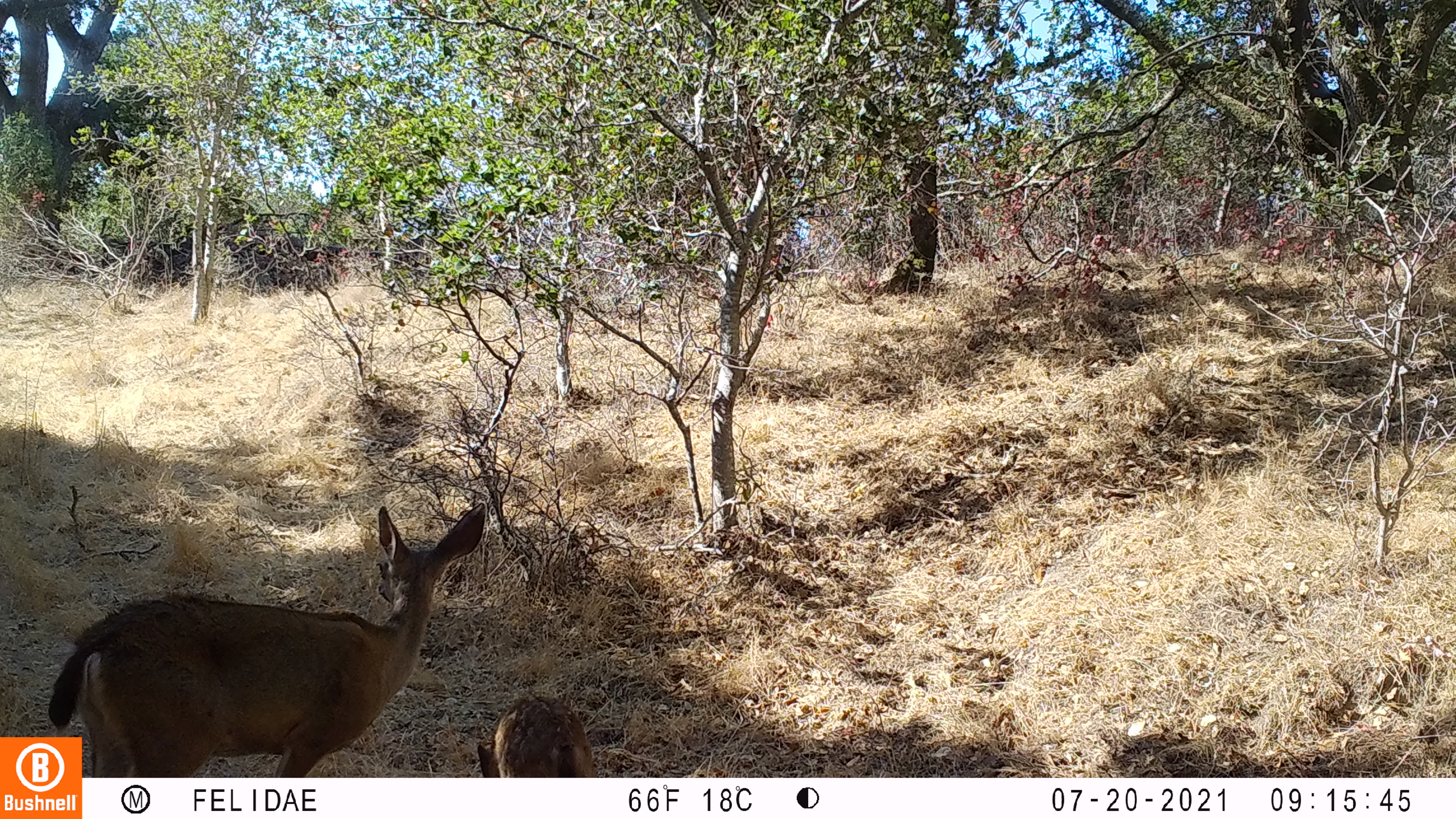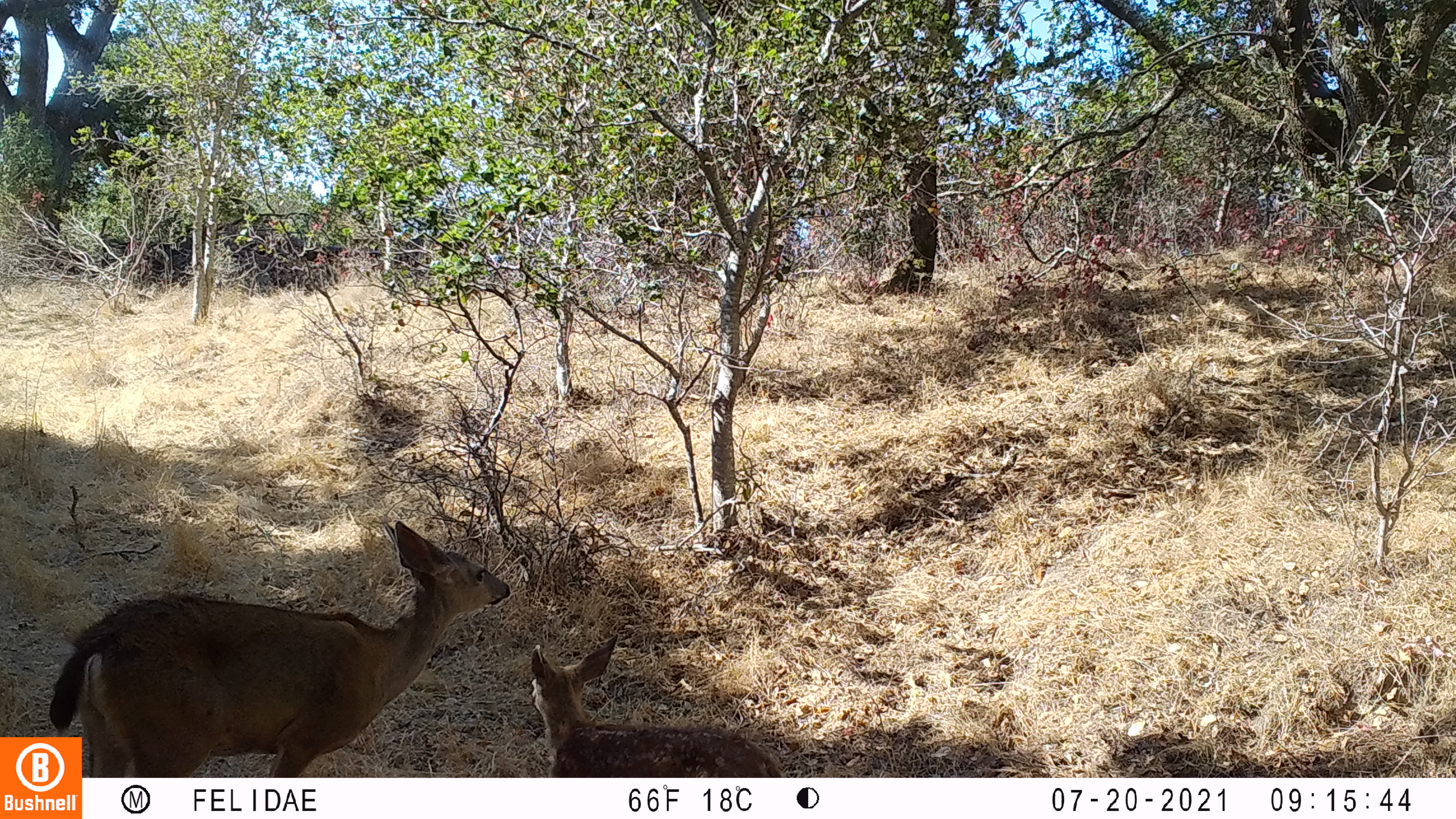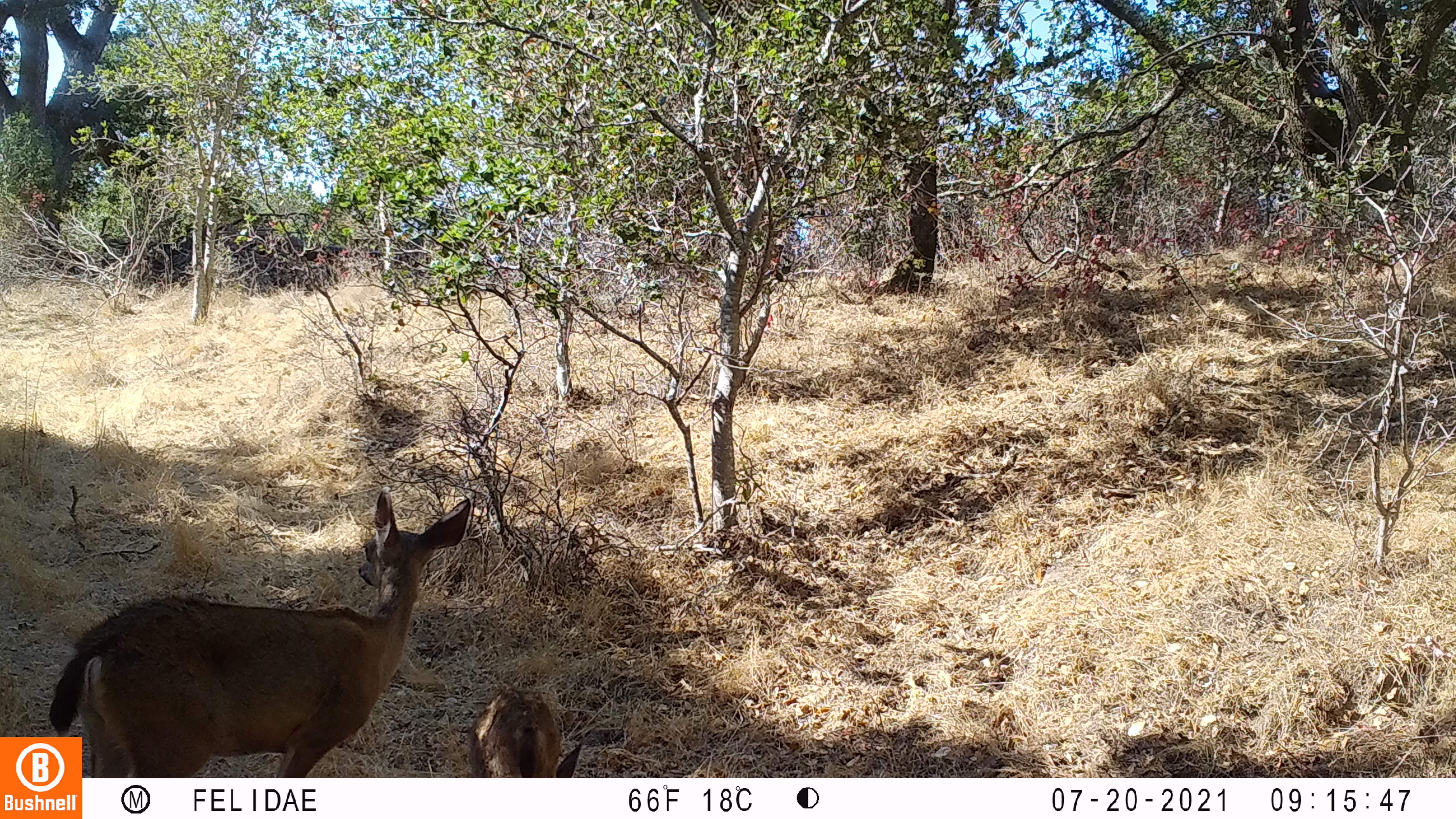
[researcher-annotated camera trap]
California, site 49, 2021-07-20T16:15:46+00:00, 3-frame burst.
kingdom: Animalia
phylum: Chordata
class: Mammalia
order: Artiodactyla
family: Cervidae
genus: Odocoileus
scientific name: Odocoileus hemionus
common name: mule deer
Mule deer (Odocoileus hemionus).